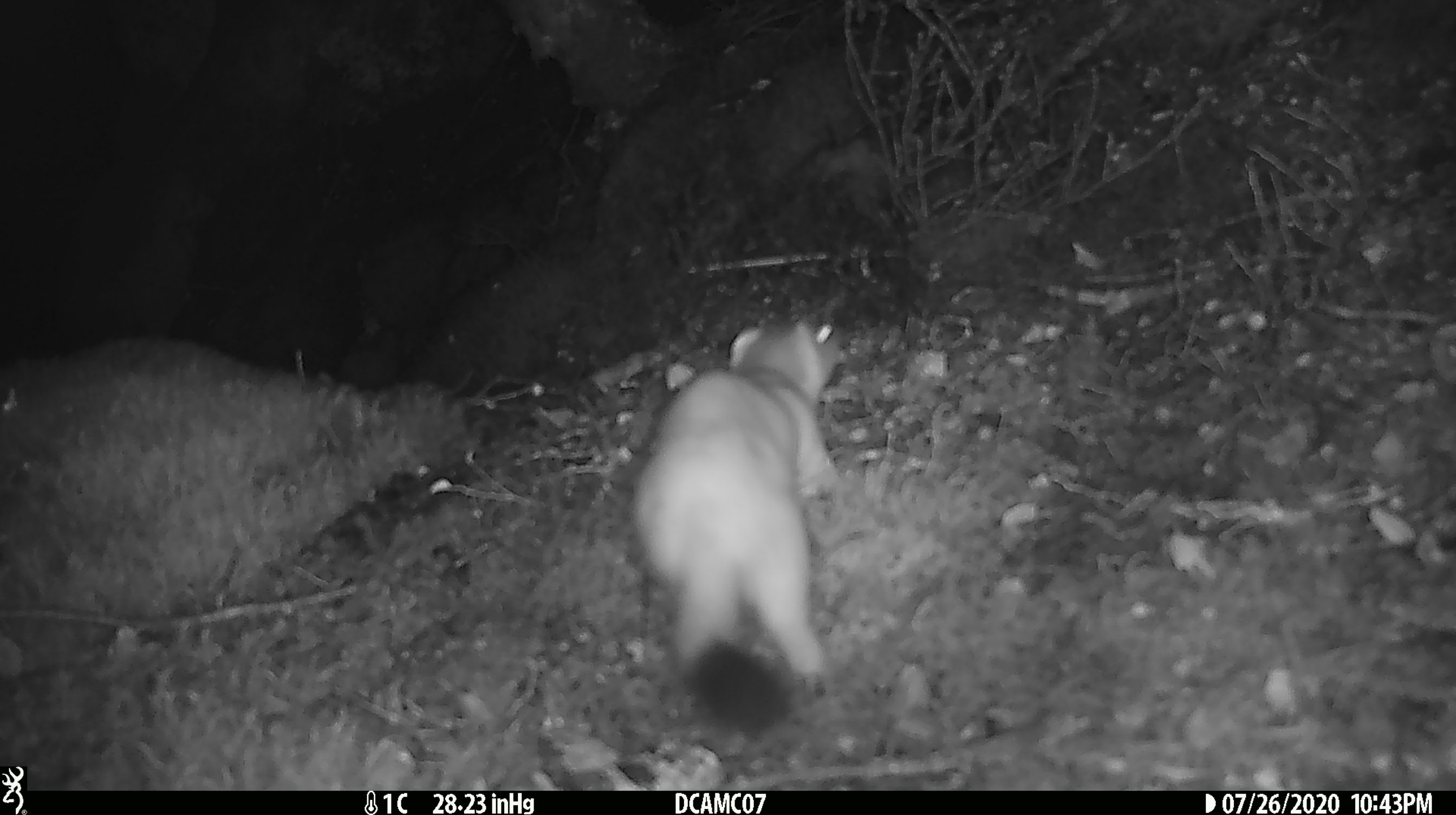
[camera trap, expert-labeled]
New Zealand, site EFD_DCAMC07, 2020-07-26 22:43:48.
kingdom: Animalia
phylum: Chordata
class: Mammalia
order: Carnivora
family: Mustelidae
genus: Mustela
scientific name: Mustela erminea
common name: stoat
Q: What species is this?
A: Stoat (Mustela erminea).